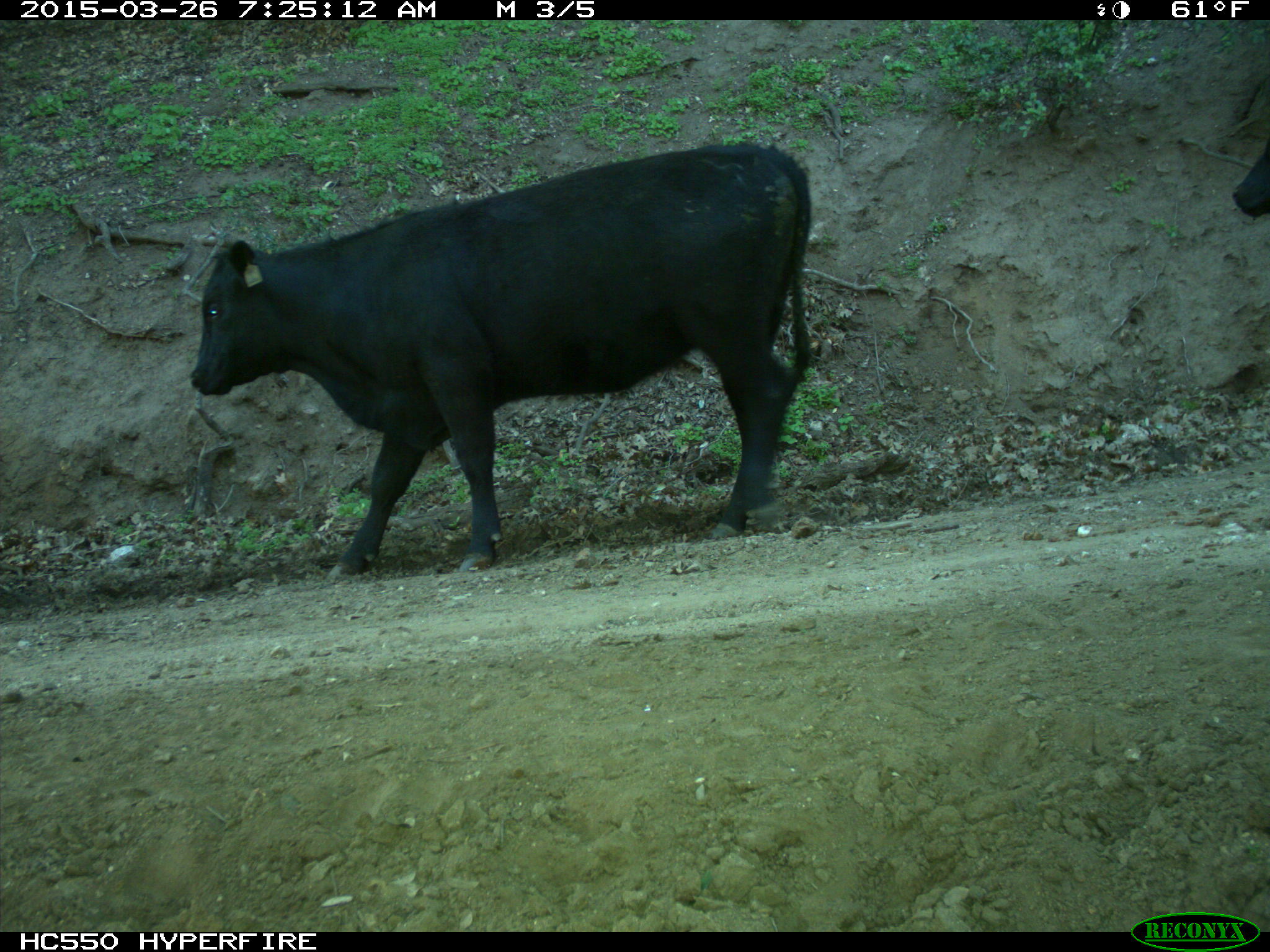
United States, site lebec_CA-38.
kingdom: Animalia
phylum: Chordata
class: Mammalia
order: Artiodactyla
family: Bovidae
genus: Bos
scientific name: Bos taurus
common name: domestic cow